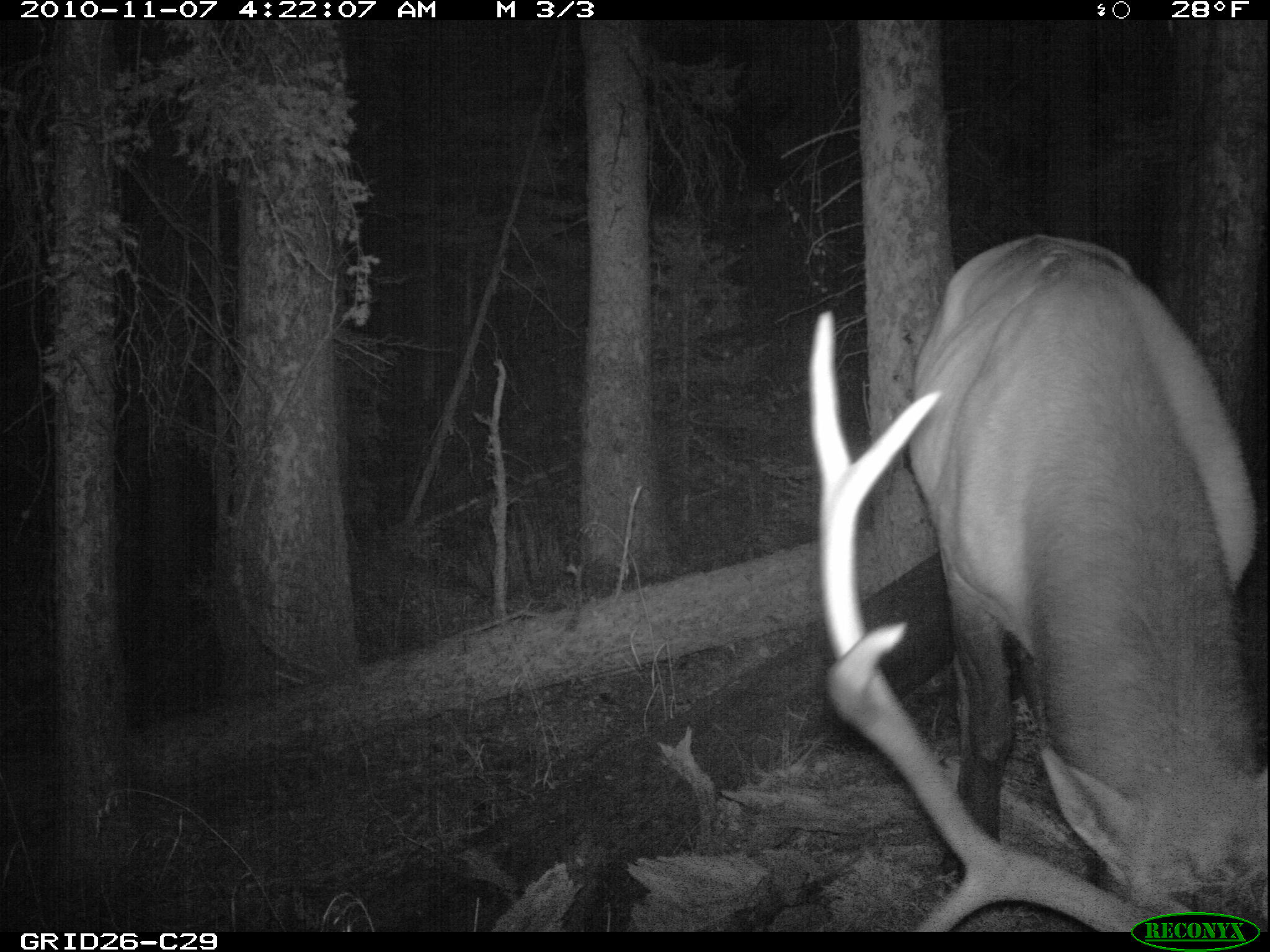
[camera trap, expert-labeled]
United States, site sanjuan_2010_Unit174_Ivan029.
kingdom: Animalia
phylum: Chordata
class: Mammalia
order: Artiodactyla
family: Cervidae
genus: Cervus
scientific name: Cervus elaphus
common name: red deer